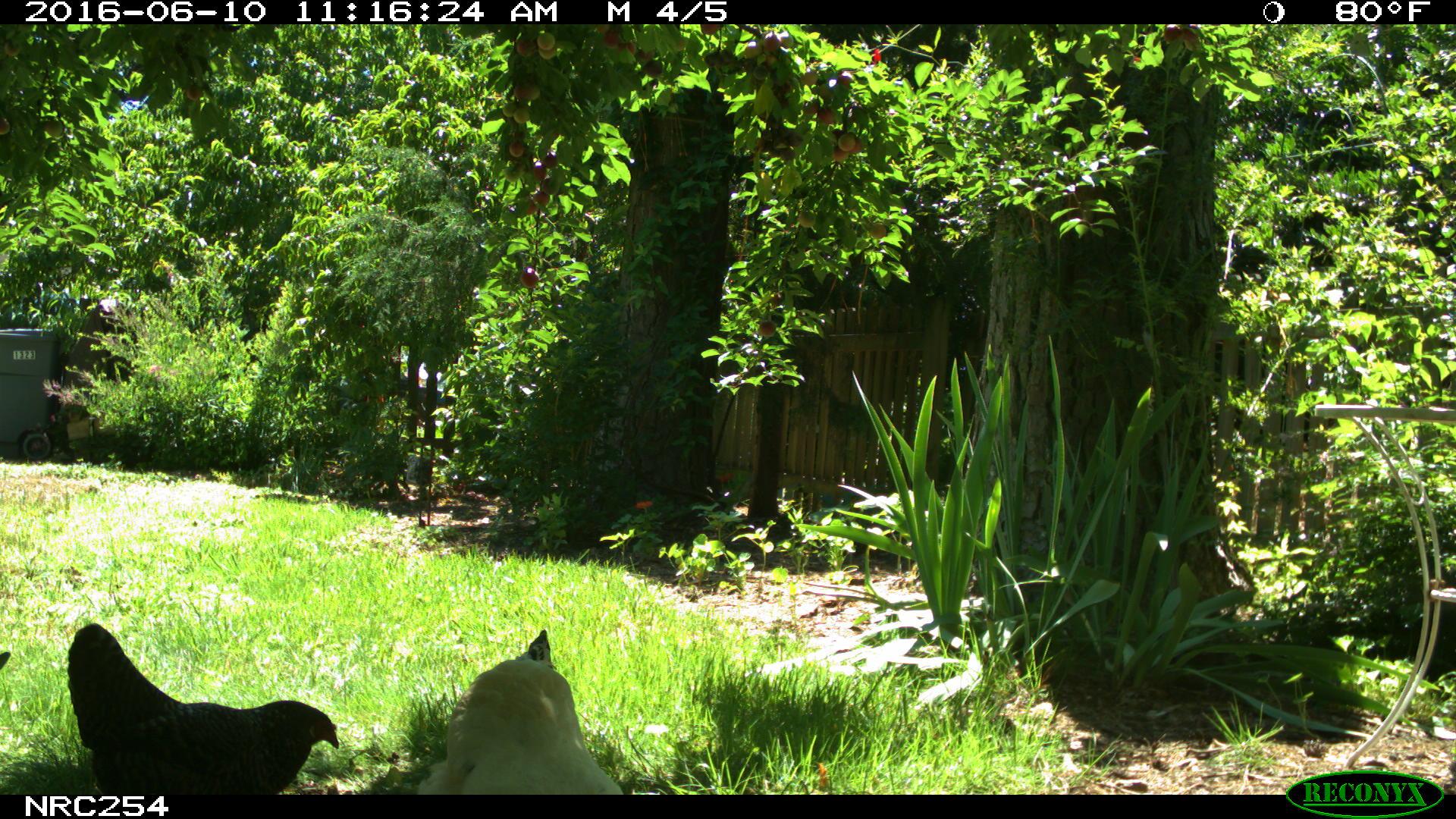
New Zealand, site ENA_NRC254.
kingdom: Animalia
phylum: Chordata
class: Aves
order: Galliformes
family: Phasianidae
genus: Gallus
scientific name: Gallus gallus domesticus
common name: chicken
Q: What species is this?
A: Chicken (Gallus gallus domesticus).